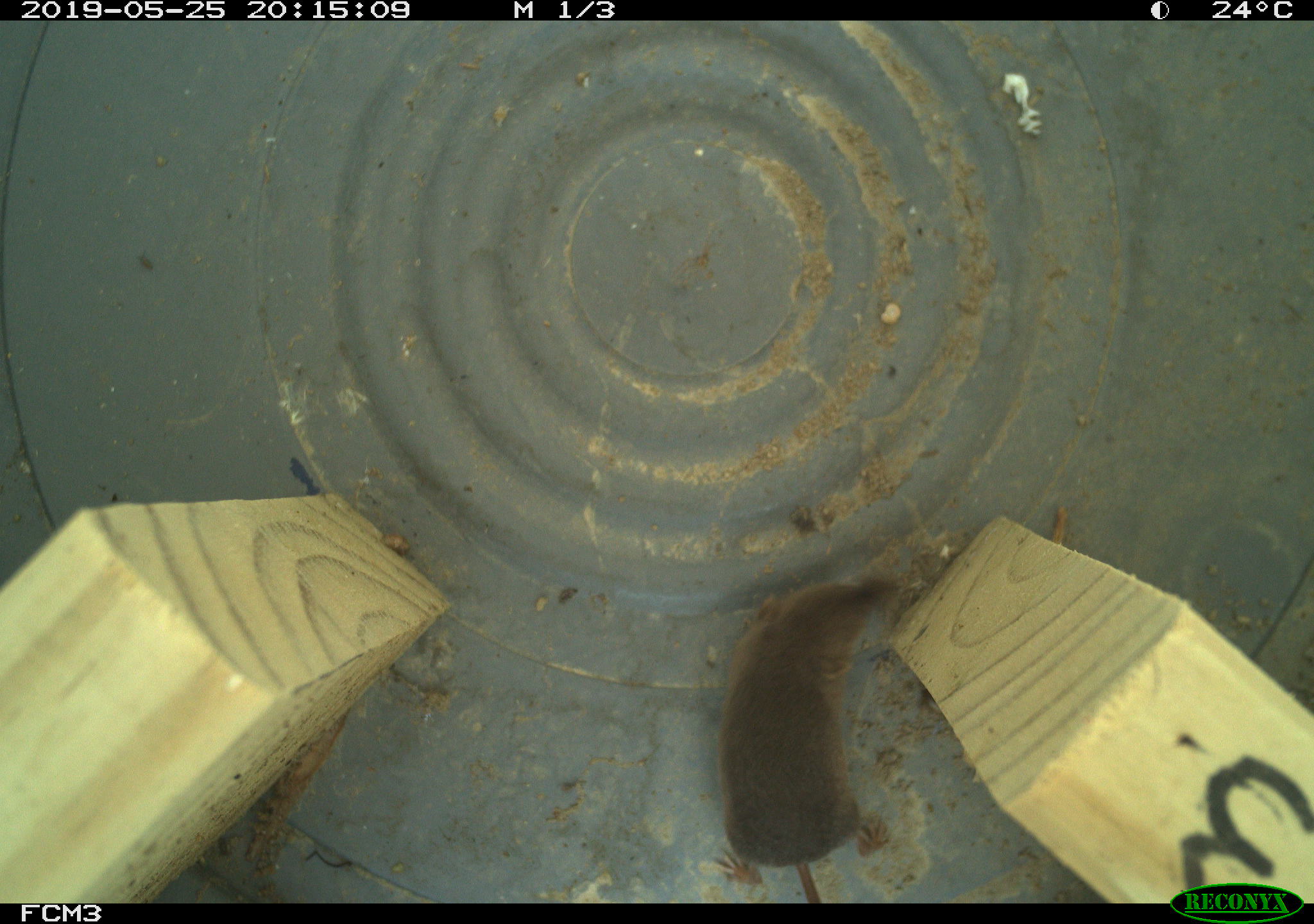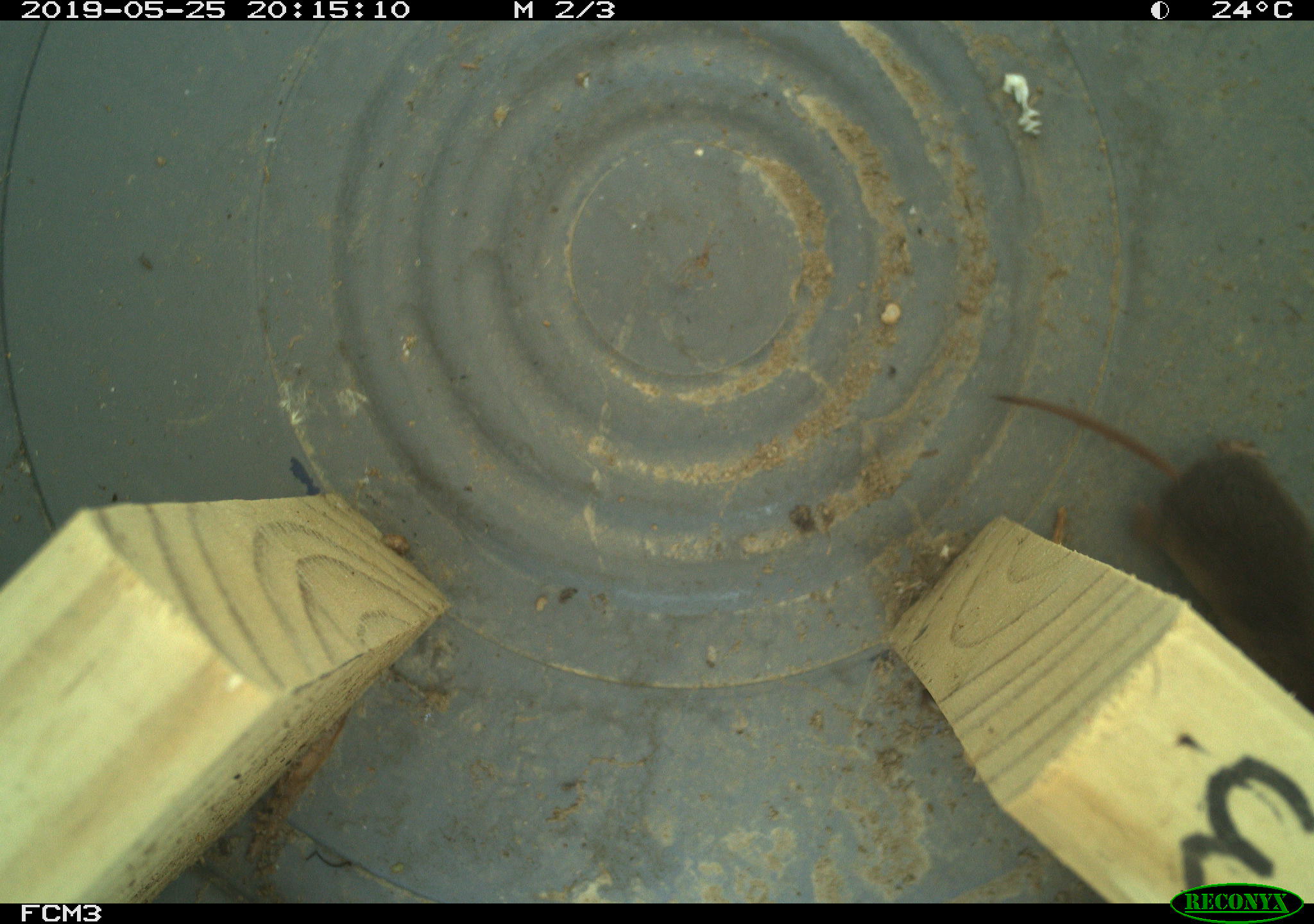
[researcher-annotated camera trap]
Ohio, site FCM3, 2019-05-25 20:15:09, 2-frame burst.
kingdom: Animalia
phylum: Chordata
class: Mammalia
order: Eulipotyphla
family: Soricidae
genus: Sorex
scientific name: Sorex cinereus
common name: masked shrew